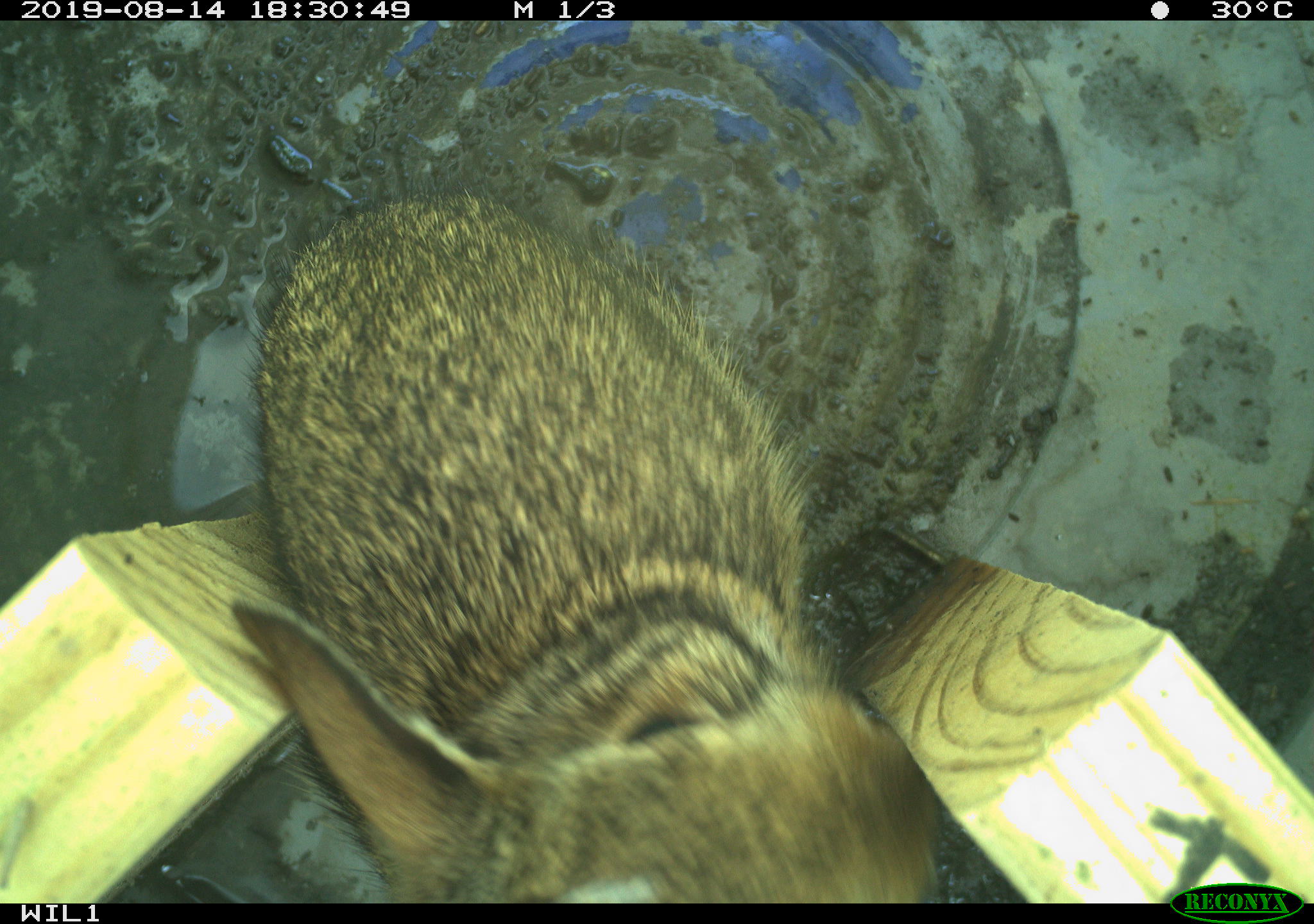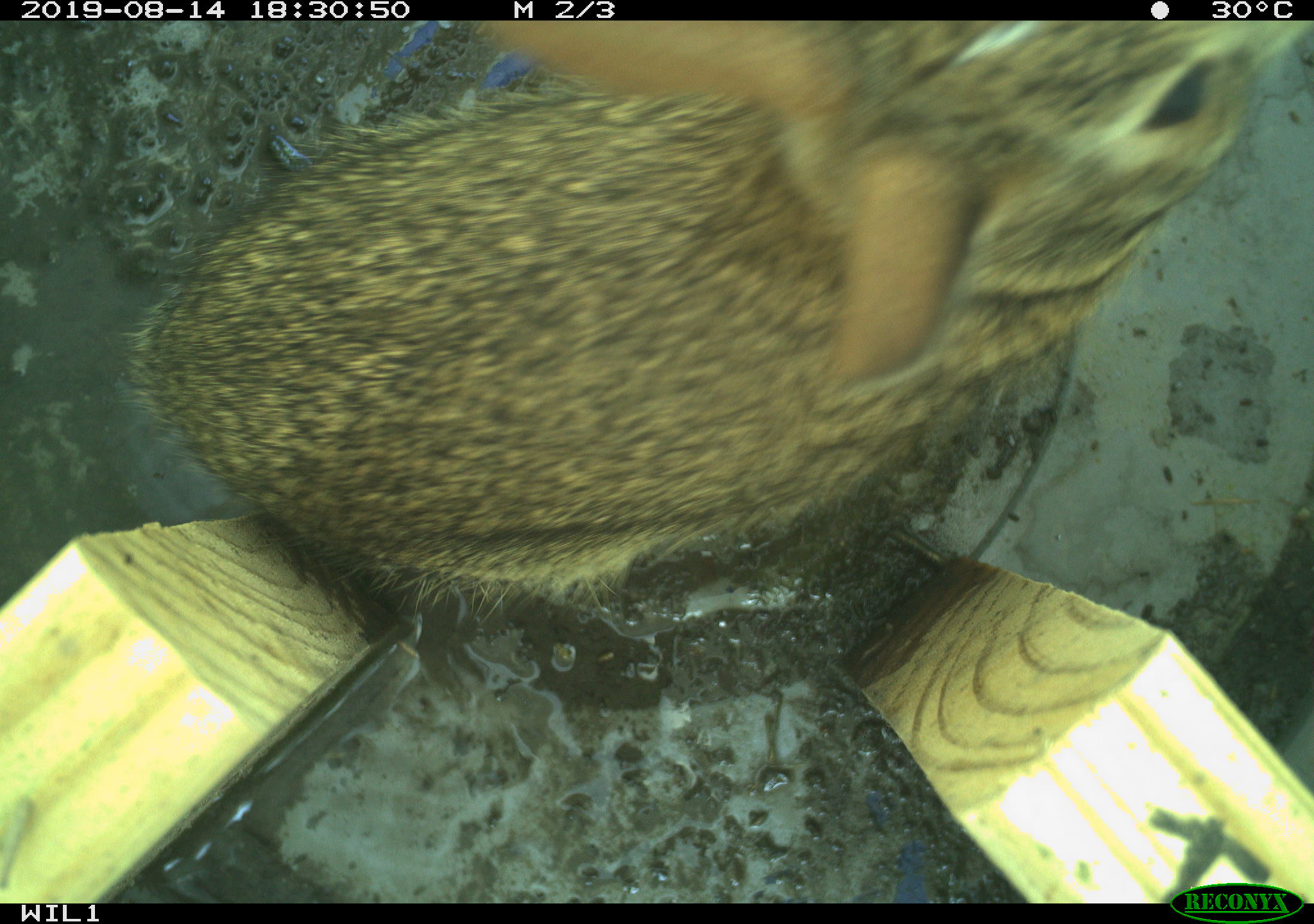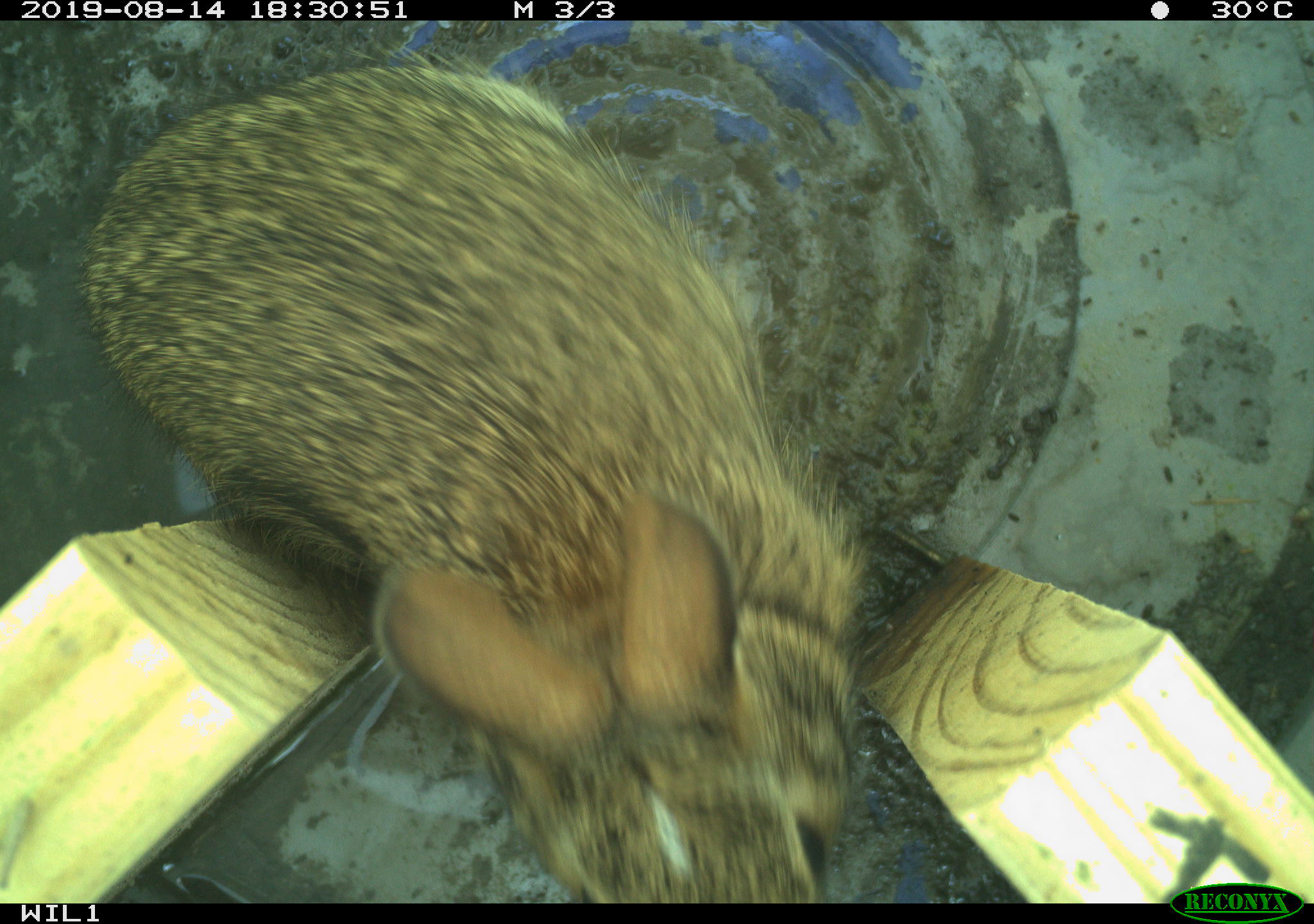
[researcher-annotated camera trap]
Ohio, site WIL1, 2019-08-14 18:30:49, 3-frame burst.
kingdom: Animalia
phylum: Chordata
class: Mammalia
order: Lagomorpha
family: Leporidae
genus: Sylvilagus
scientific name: Sylvilagus floridanus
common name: eastern cottontail